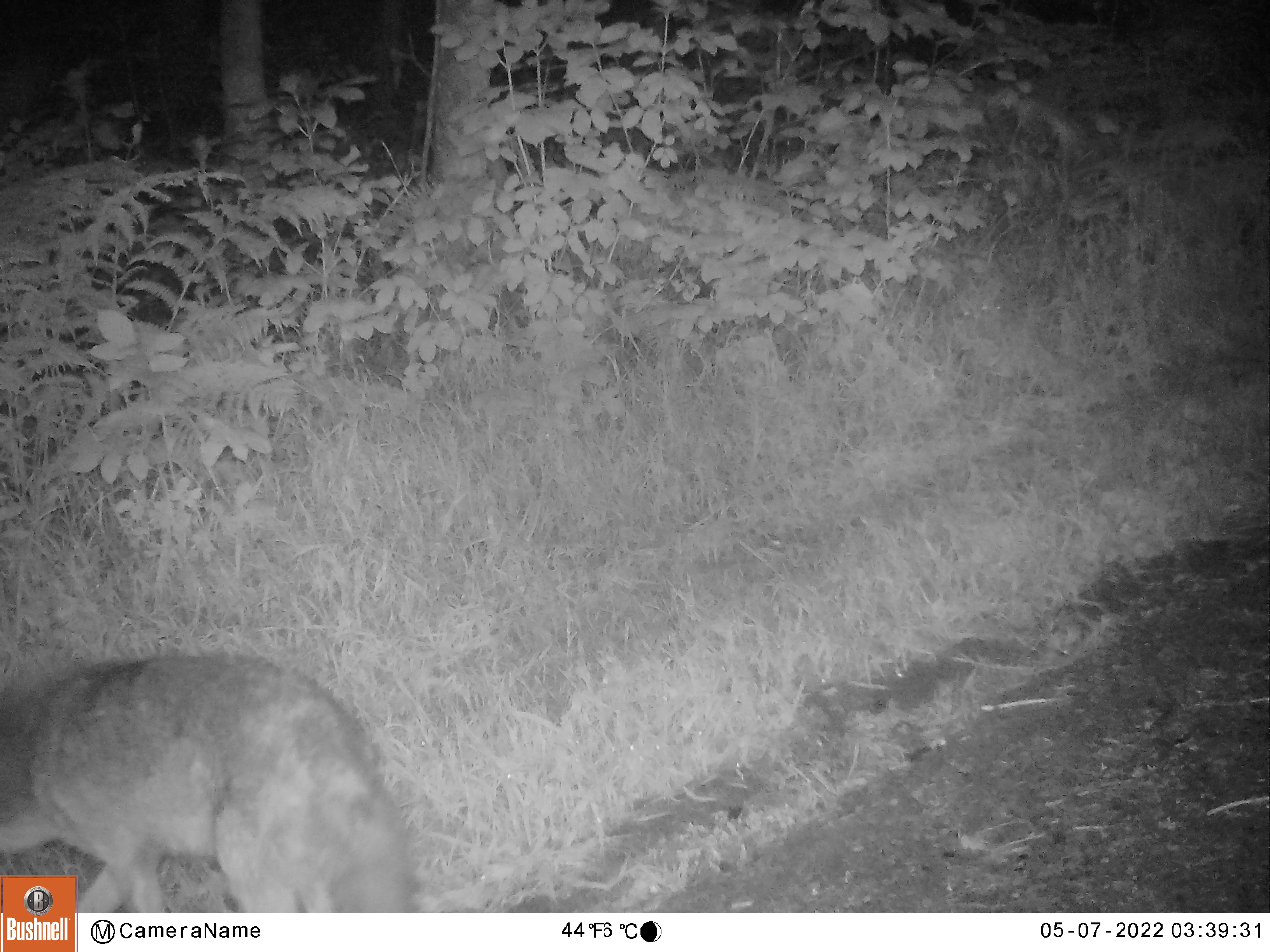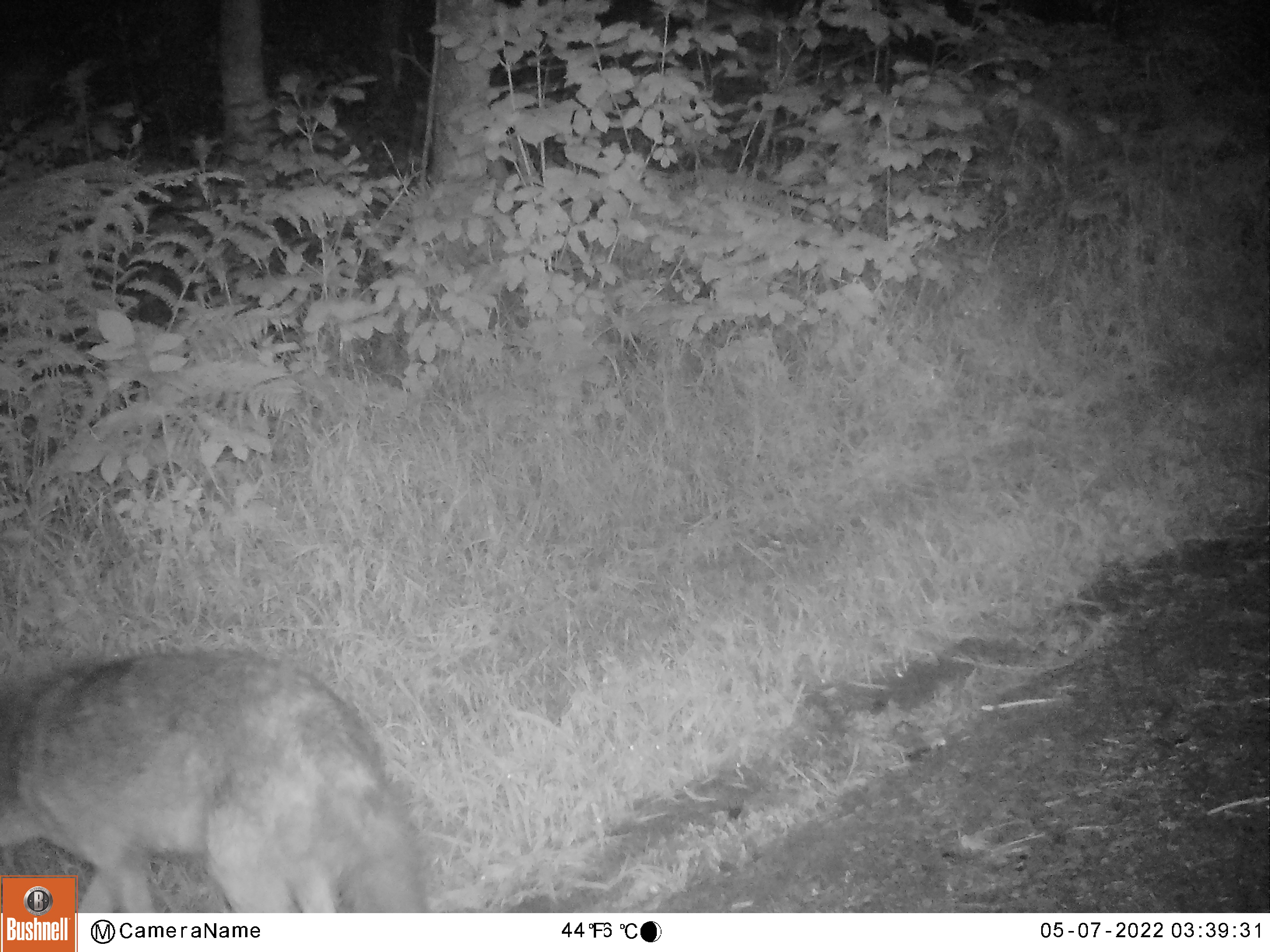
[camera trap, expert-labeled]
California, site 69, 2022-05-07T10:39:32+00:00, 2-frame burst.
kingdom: Animalia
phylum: Chordata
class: Mammalia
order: Carnivora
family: Canidae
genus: Canis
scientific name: Canis latrans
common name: coyote